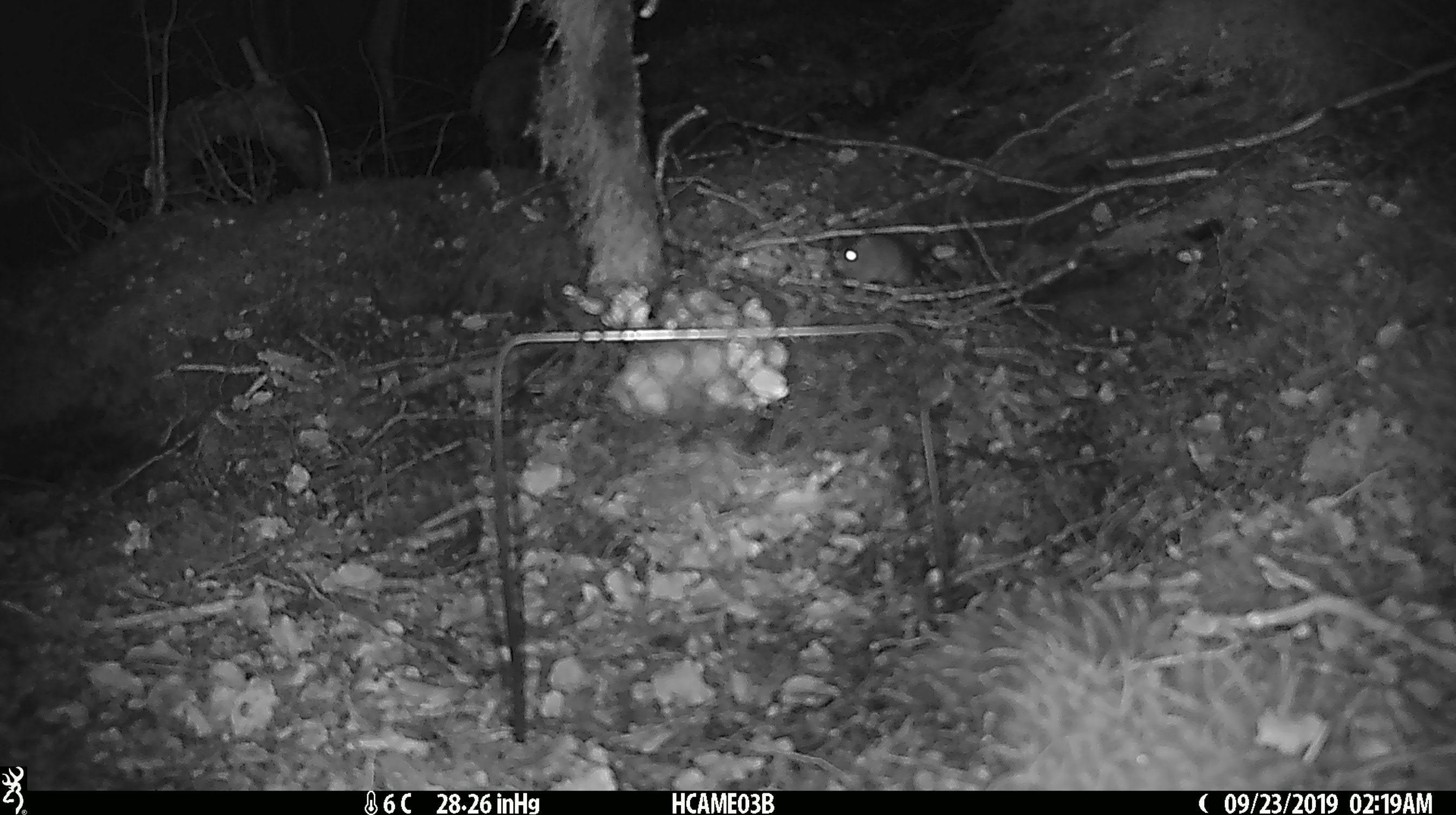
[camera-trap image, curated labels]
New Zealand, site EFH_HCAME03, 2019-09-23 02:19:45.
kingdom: Animalia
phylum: Chordata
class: Mammalia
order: Rodentia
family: Muridae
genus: Mus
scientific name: Mus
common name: mouse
Mouse (Mus).